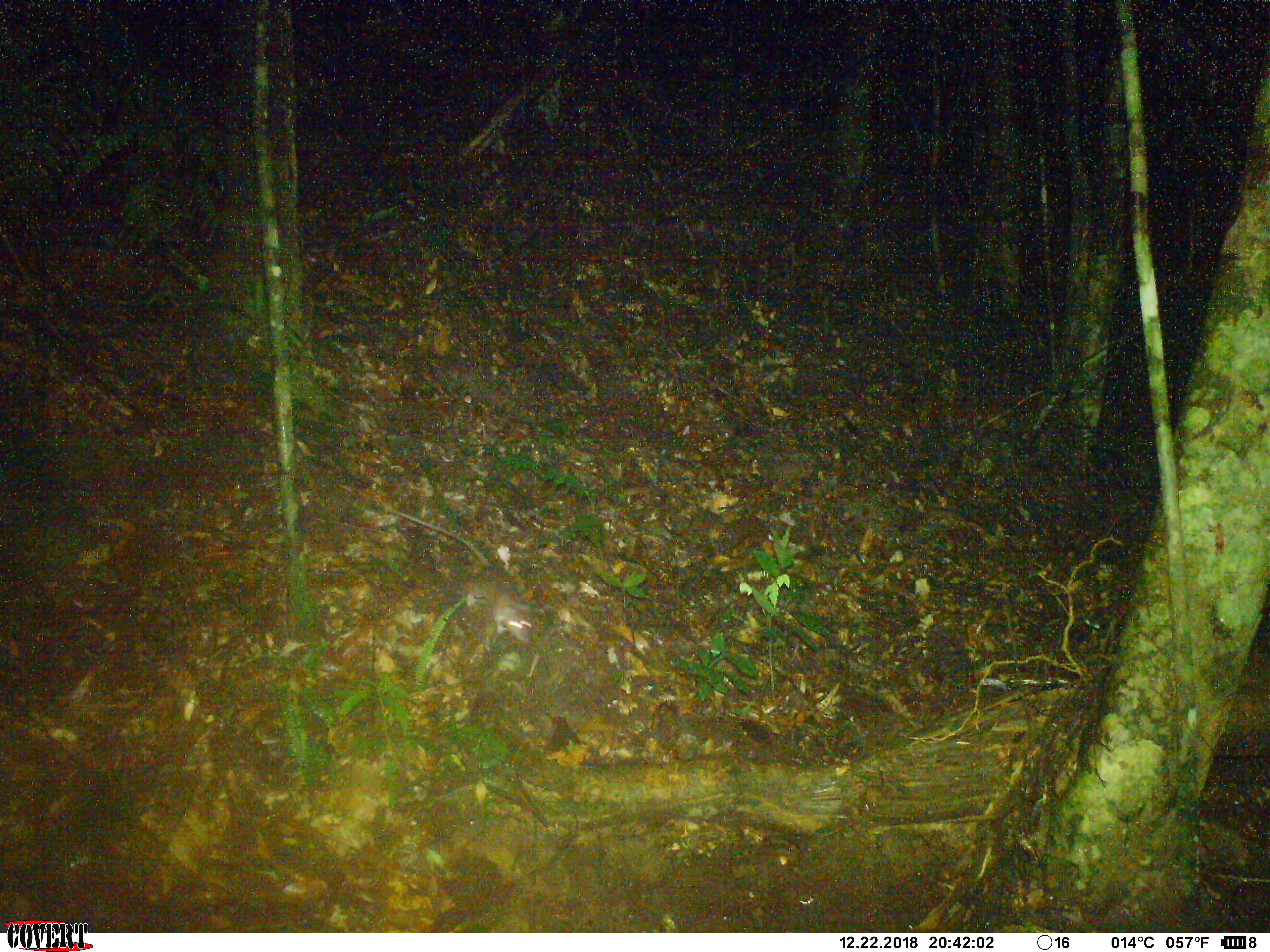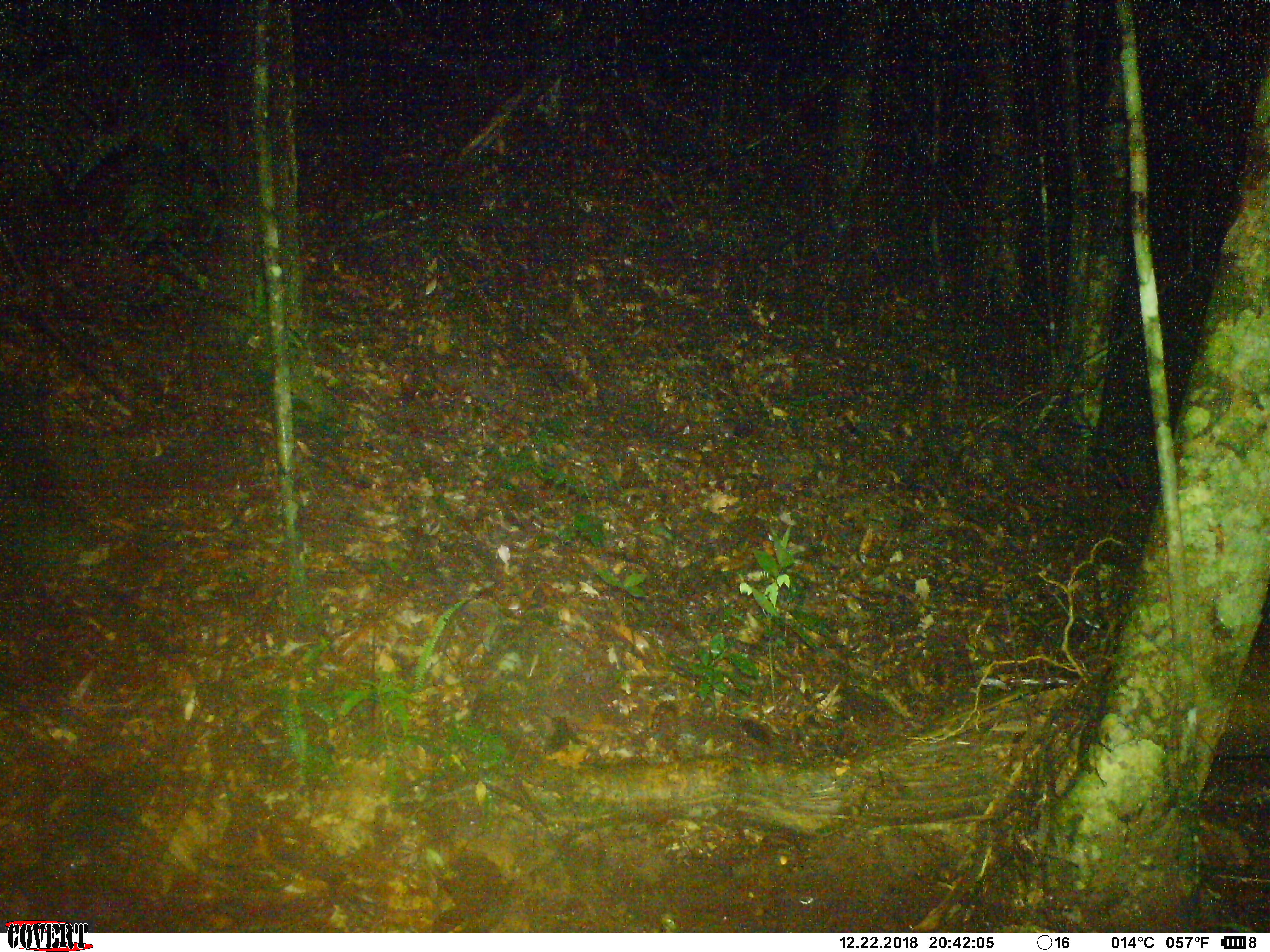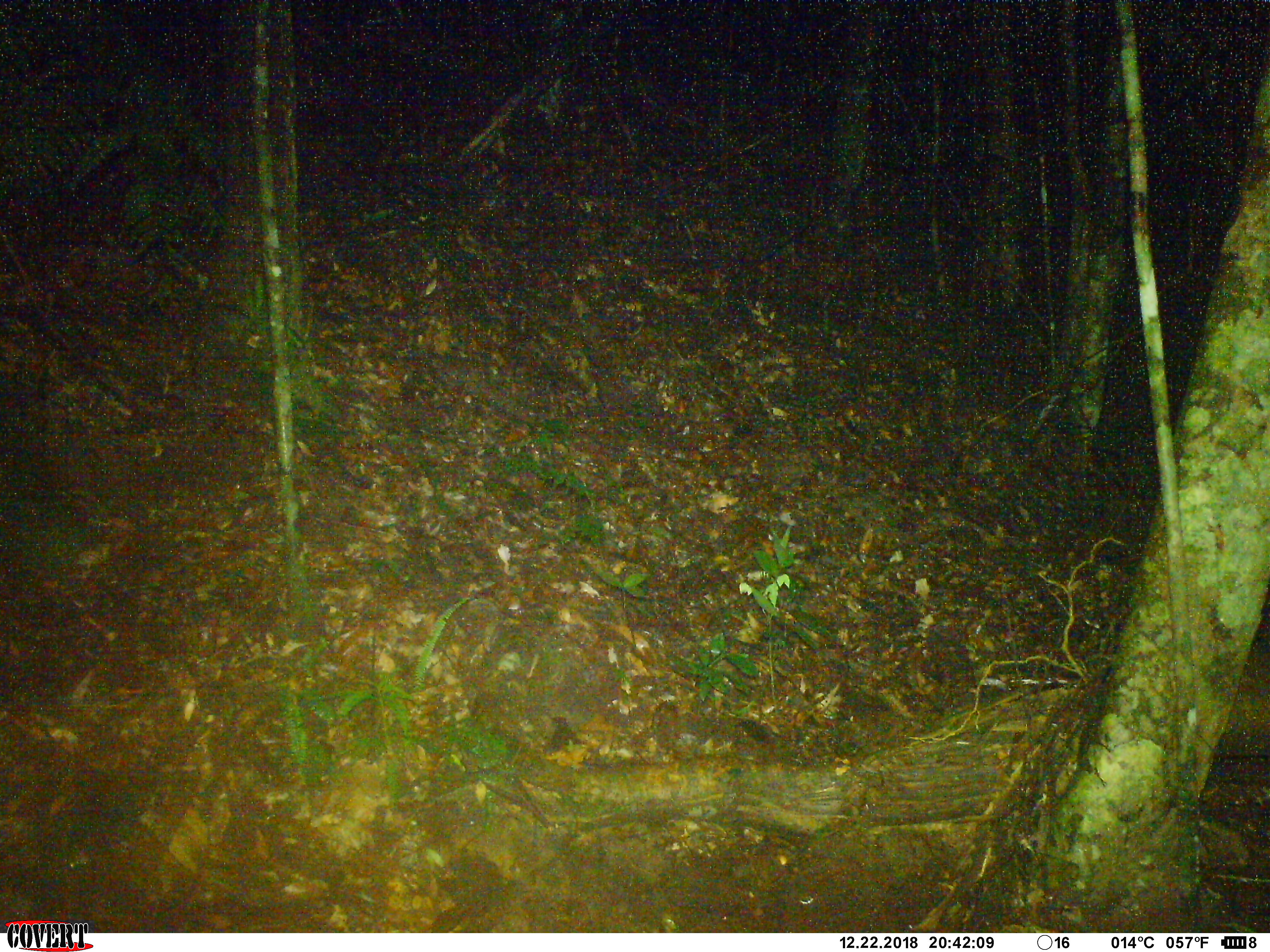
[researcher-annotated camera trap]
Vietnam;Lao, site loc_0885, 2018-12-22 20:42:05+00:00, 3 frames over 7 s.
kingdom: Animalia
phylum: Chordata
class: Mammalia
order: Rodentia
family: Muridae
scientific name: Muridae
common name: old-world mice and rats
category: unidentified murid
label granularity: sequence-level